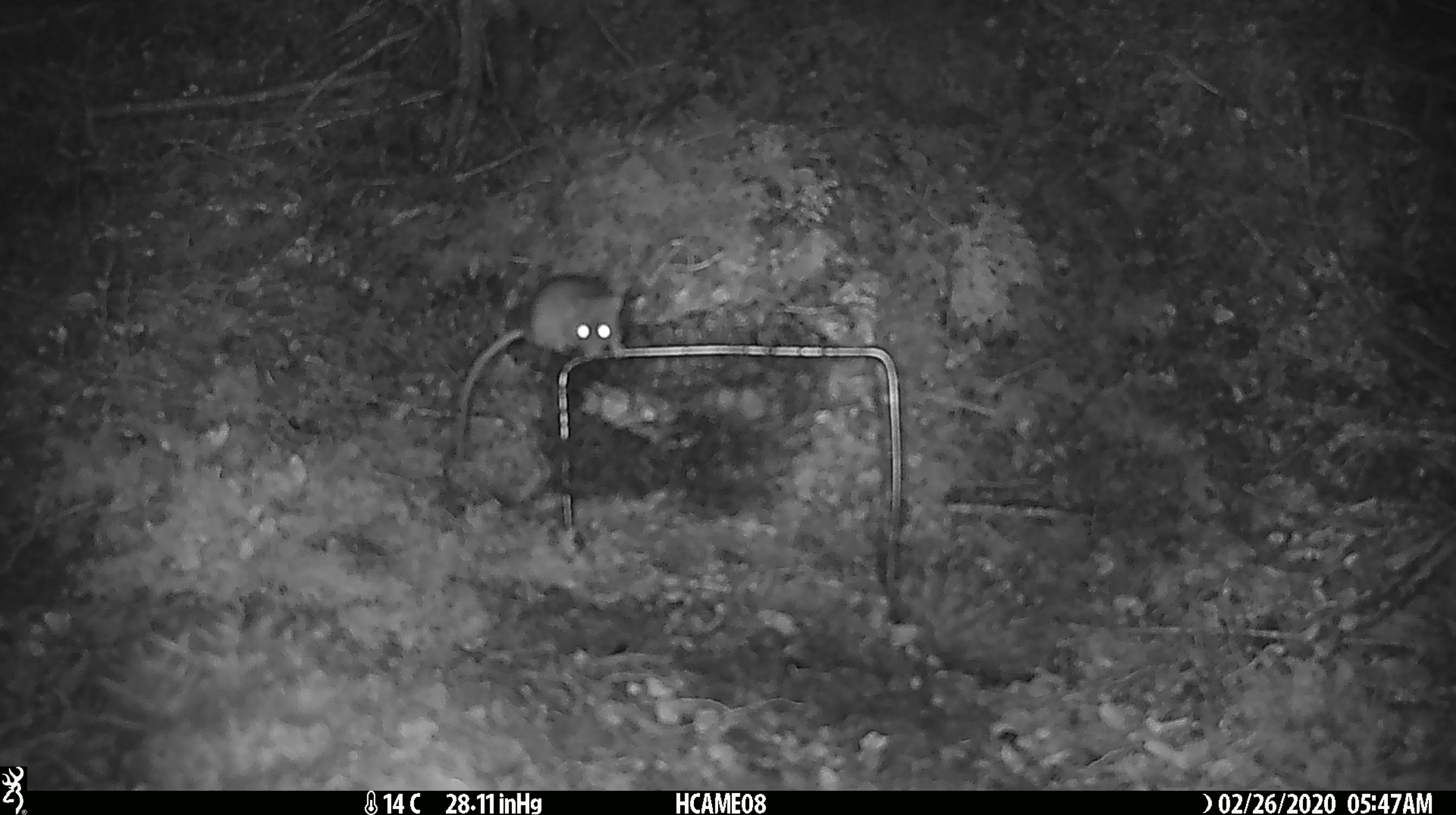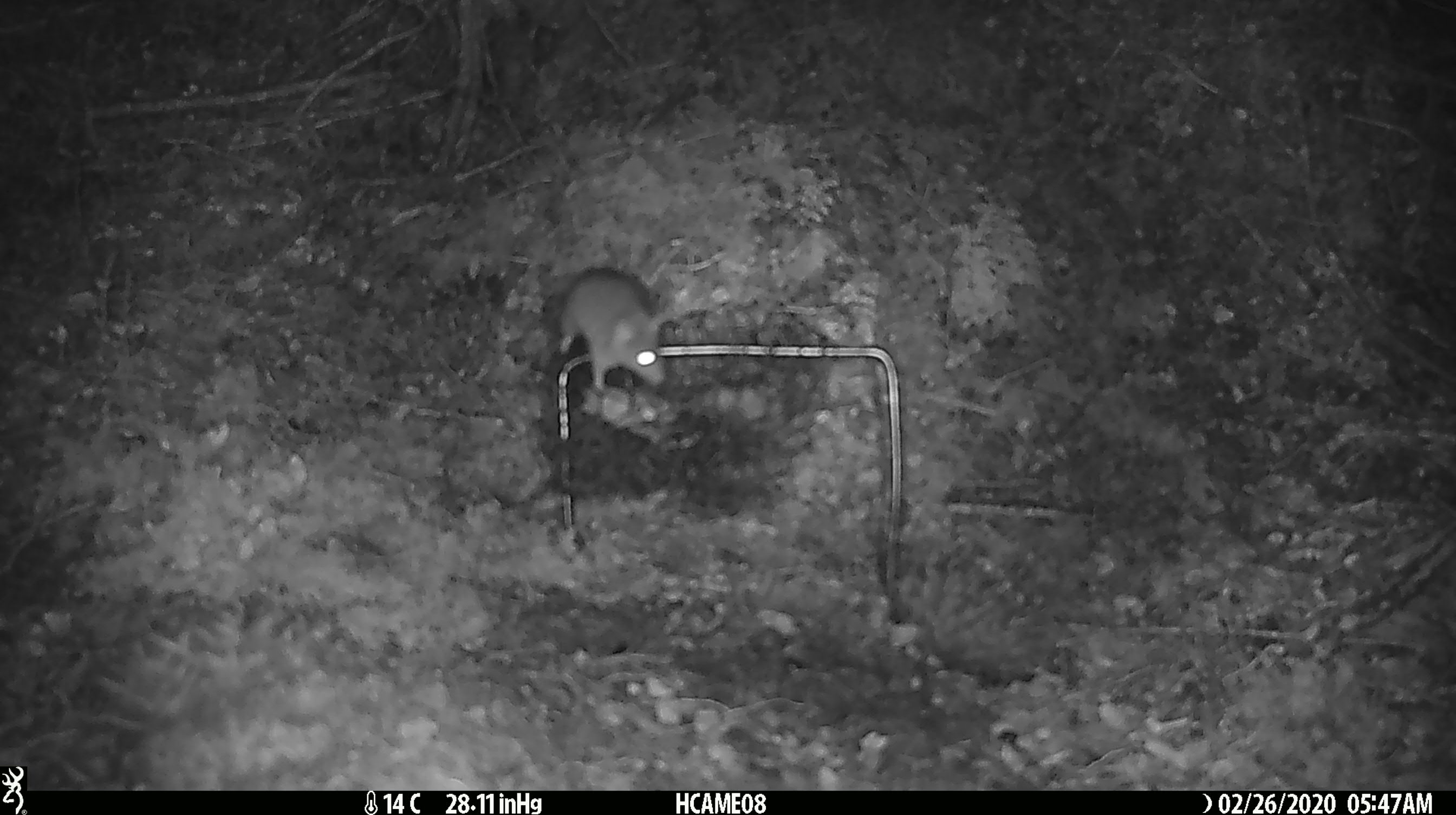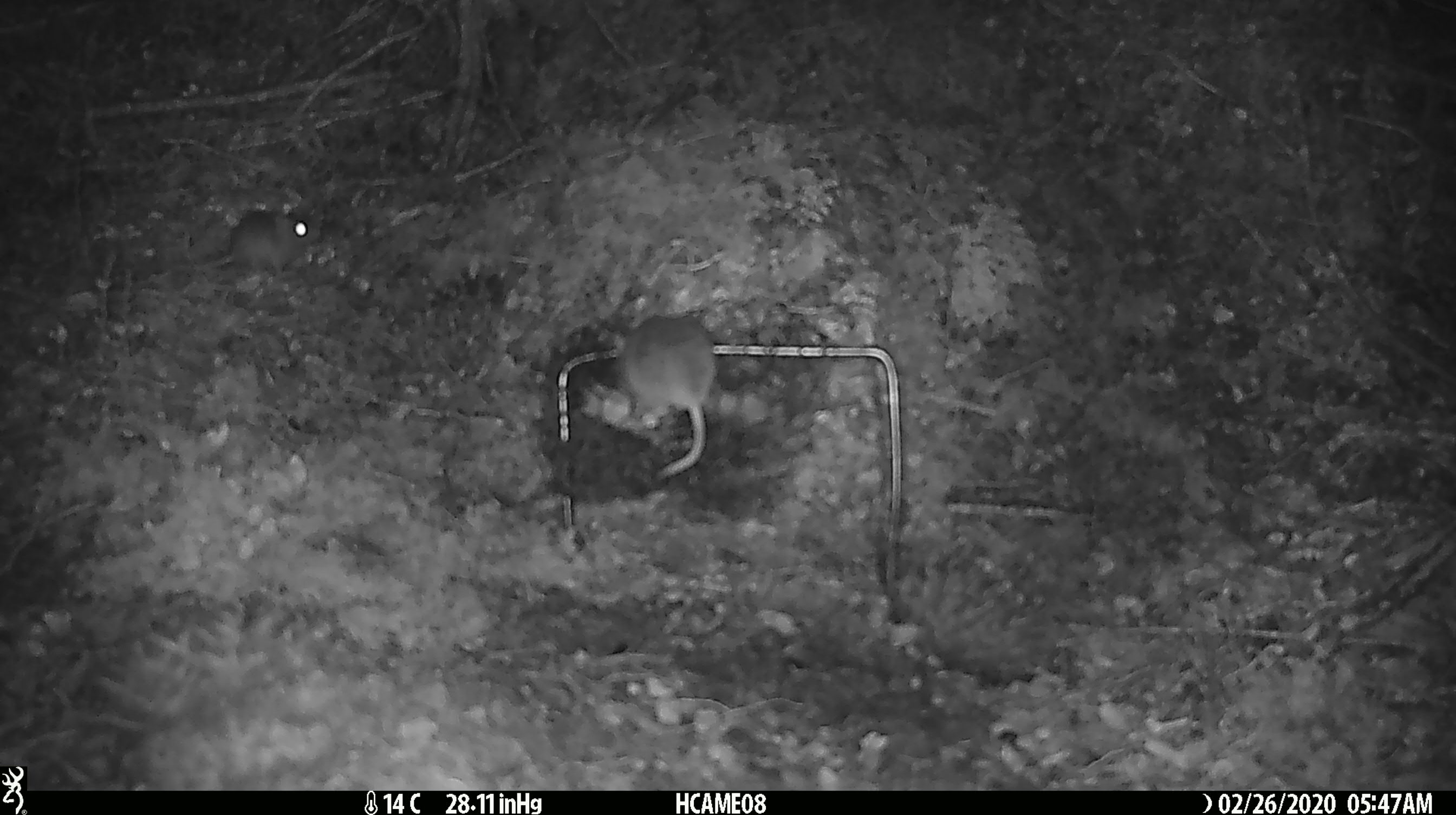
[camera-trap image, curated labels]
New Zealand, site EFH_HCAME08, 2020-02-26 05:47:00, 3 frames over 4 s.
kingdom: Animalia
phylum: Chordata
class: Mammalia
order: Rodentia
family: Muridae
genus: Mus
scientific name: Mus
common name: mouse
Mouse (Mus).